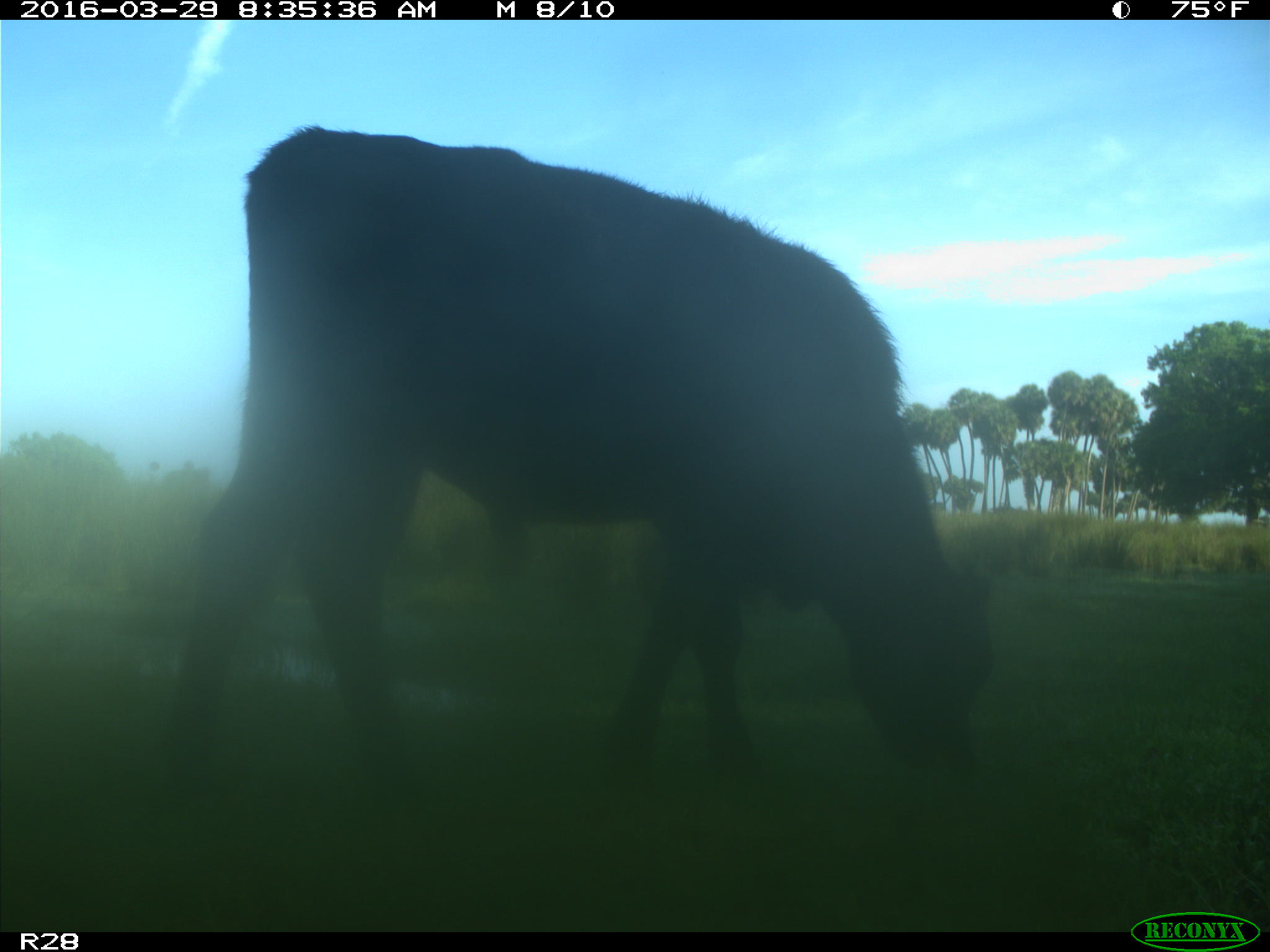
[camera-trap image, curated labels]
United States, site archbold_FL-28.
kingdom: Animalia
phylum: Chordata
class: Mammalia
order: Artiodactyla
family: Bovidae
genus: Bos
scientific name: Bos taurus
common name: domestic cow